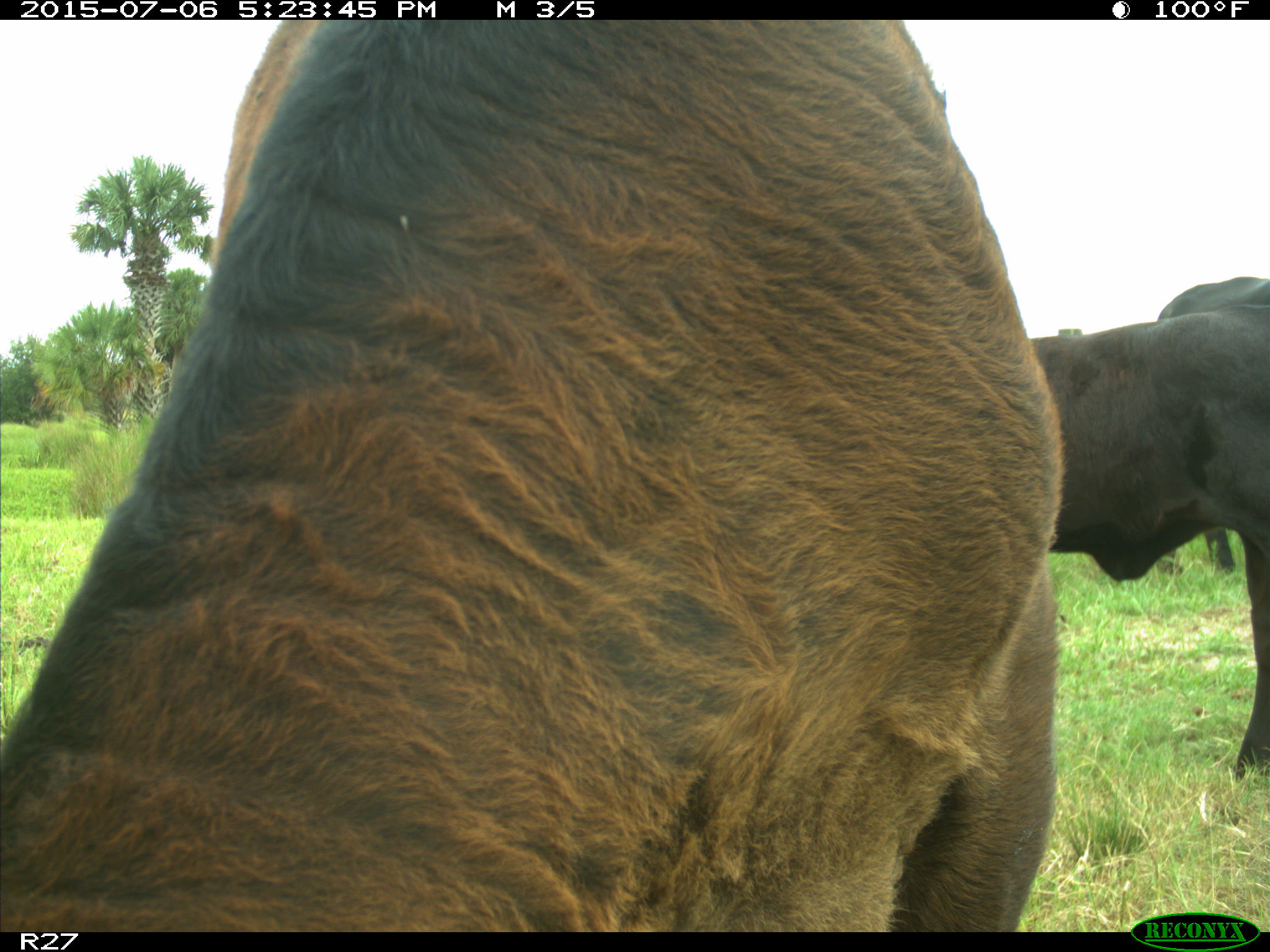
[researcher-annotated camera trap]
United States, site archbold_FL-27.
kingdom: Animalia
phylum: Chordata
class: Mammalia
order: Artiodactyla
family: Bovidae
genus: Bos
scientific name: Bos taurus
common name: domestic cow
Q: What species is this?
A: Bos taurus (domestic cow).